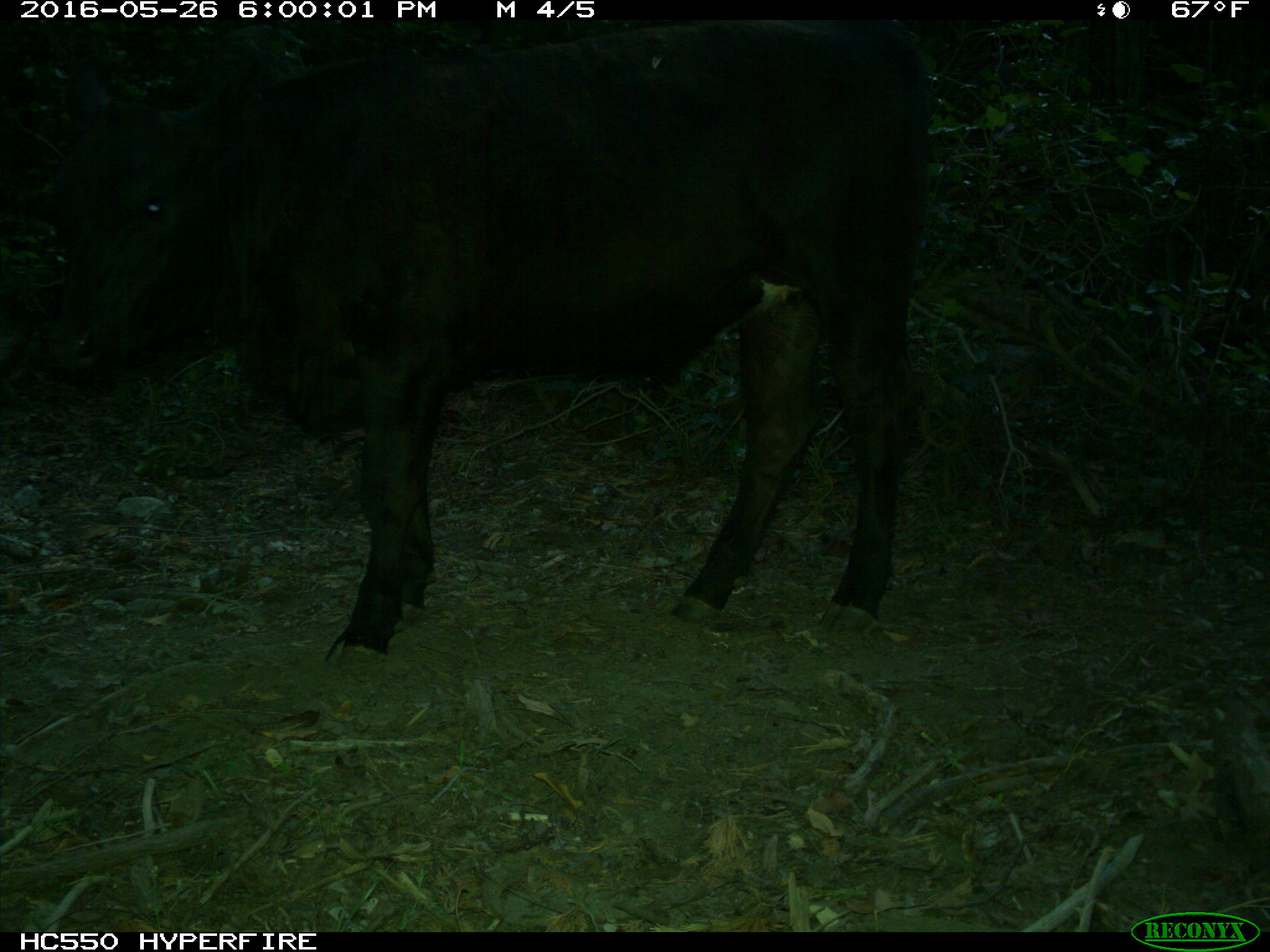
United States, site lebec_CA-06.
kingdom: Animalia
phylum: Chordata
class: Mammalia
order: Artiodactyla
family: Bovidae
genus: Bos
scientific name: Bos taurus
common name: domestic cow